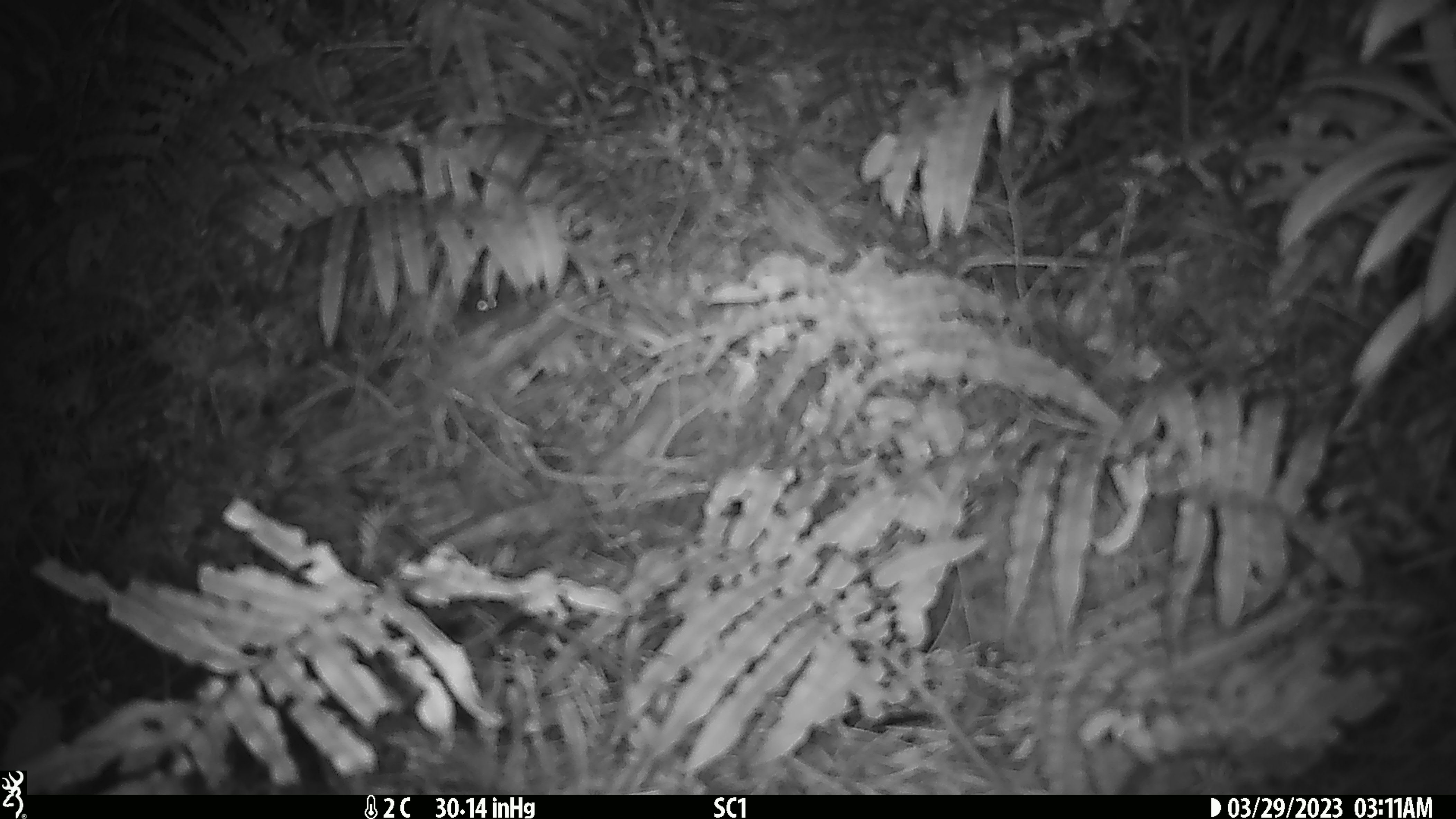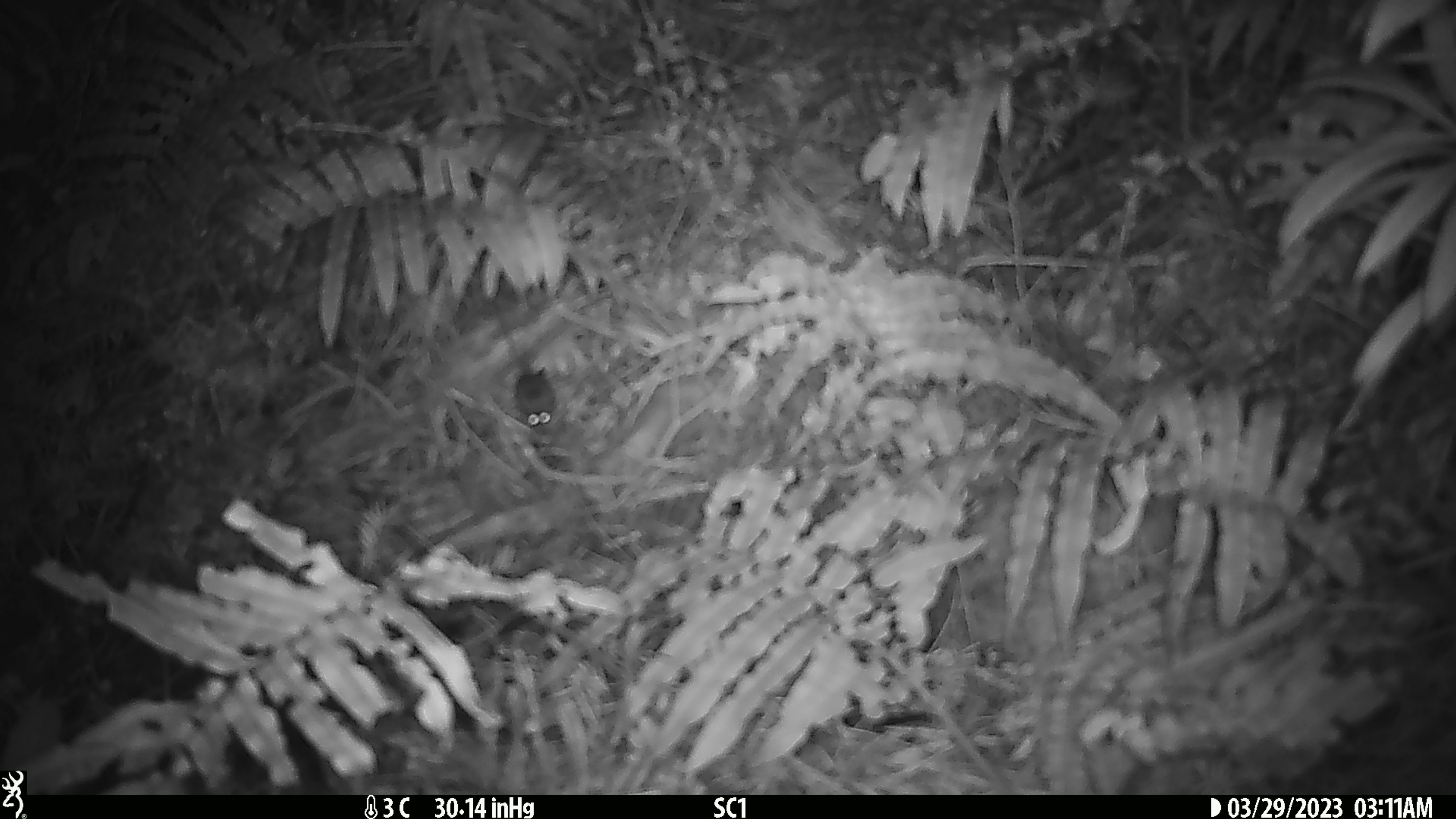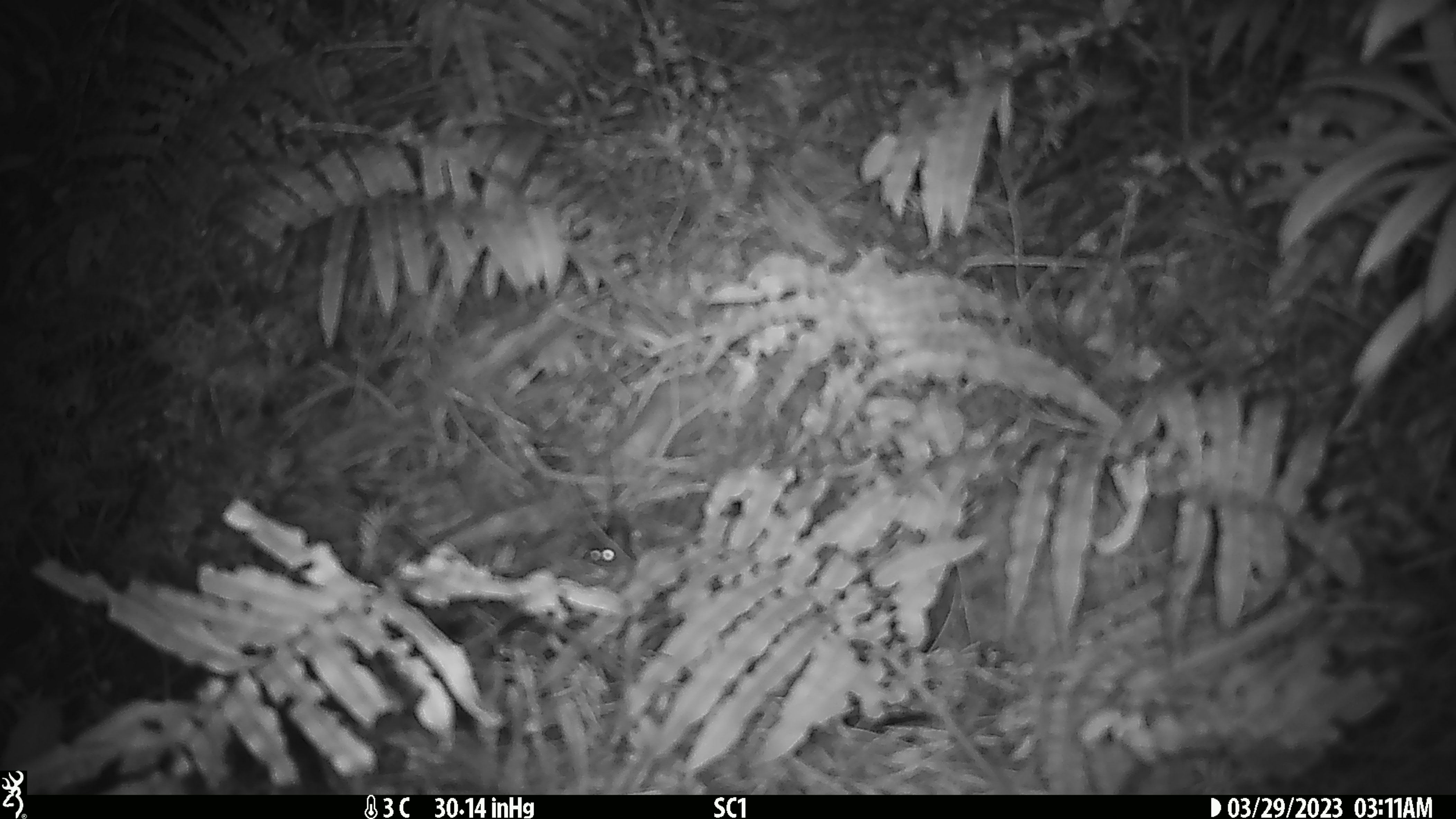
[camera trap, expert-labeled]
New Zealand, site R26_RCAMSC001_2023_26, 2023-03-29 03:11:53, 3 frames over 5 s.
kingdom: Animalia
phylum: Chordata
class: Mammalia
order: Rodentia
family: Muridae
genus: Mus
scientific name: Mus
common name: mouse